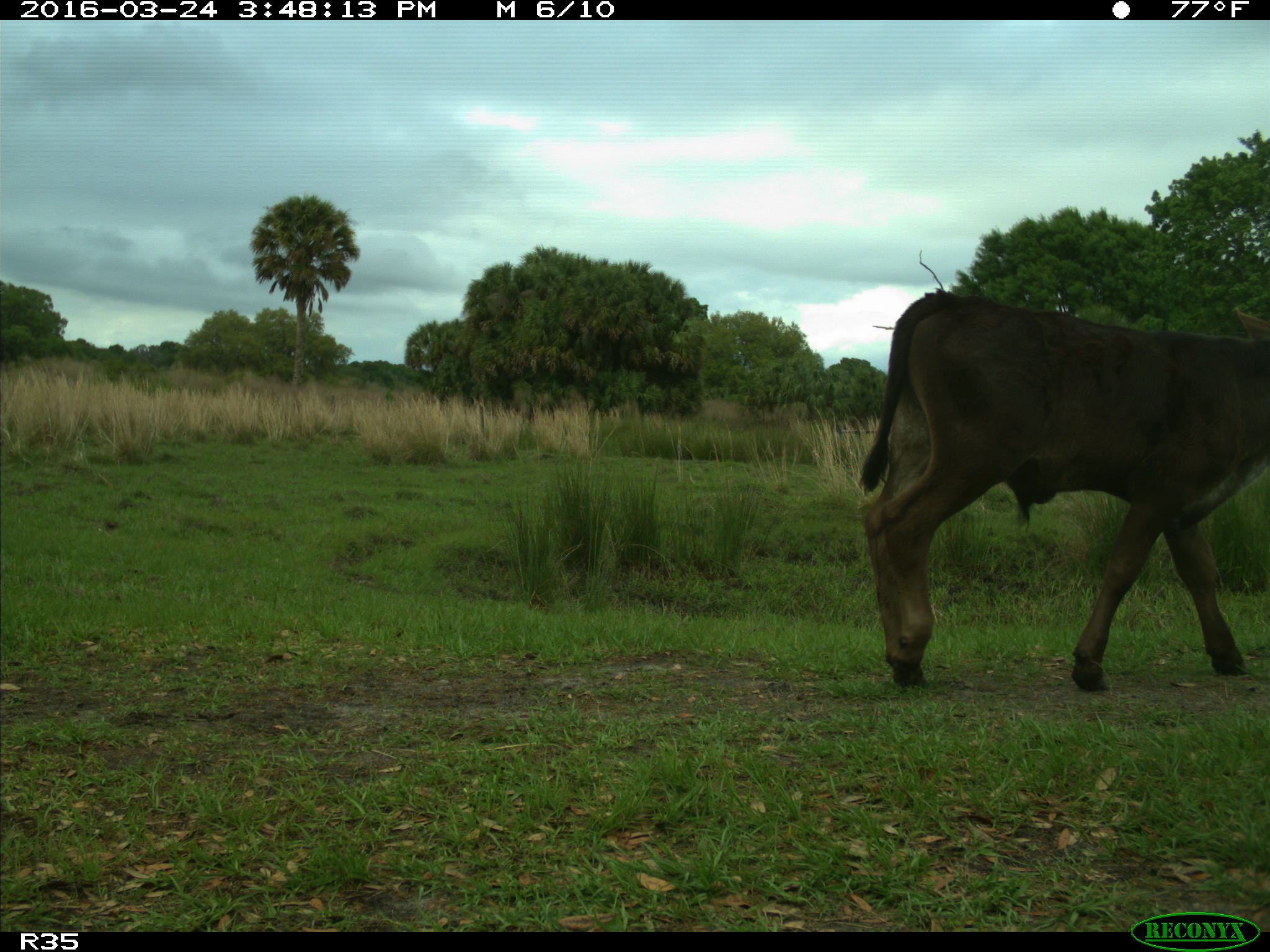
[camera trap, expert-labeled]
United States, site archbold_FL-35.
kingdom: Animalia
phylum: Chordata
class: Mammalia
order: Artiodactyla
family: Bovidae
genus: Bos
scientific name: Bos taurus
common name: domestic cow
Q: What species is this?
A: Bos taurus (domestic cow).